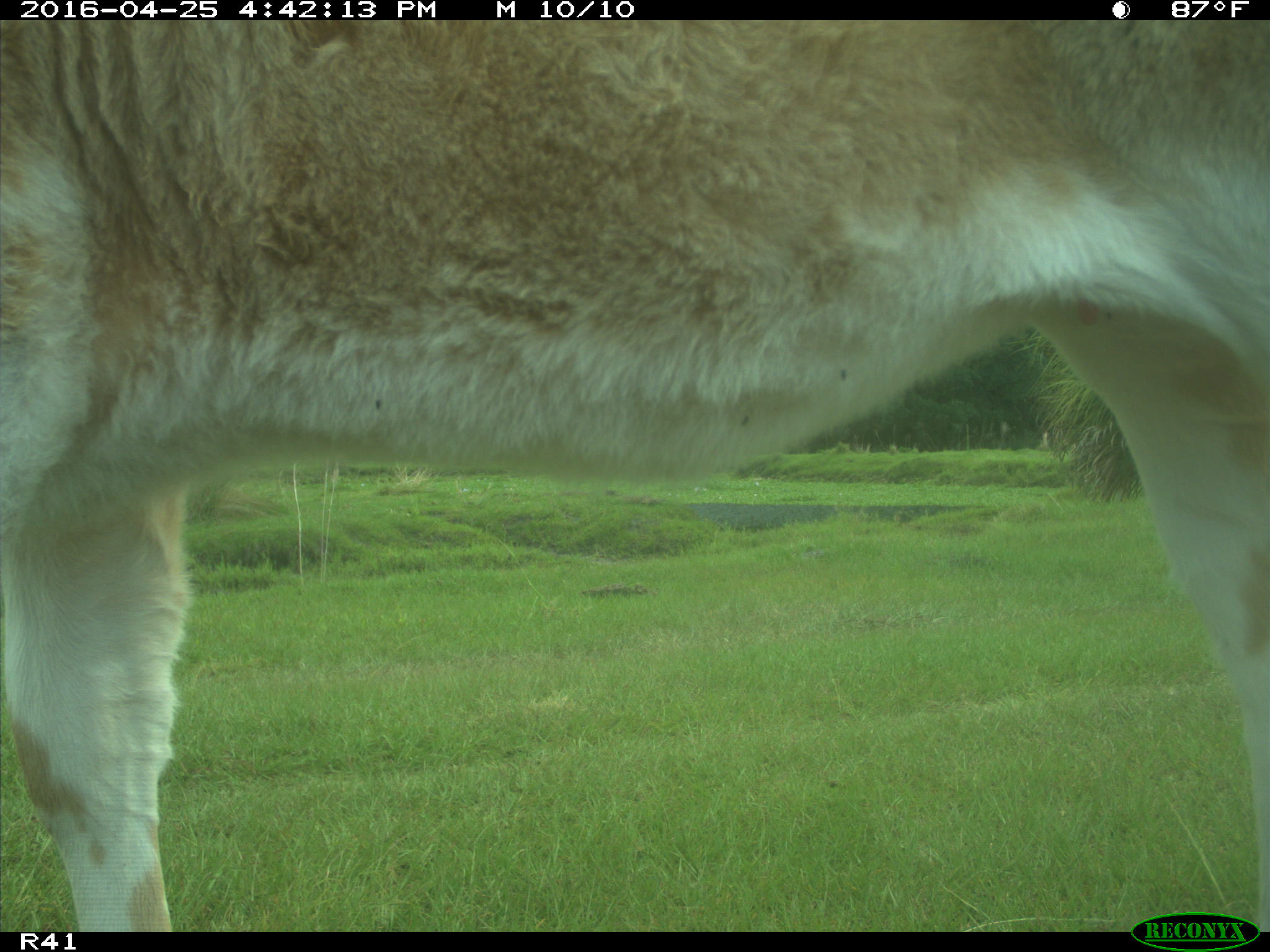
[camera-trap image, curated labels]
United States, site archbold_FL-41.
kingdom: Animalia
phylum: Chordata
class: Mammalia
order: Artiodactyla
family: Bovidae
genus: Bos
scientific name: Bos taurus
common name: domestic cow